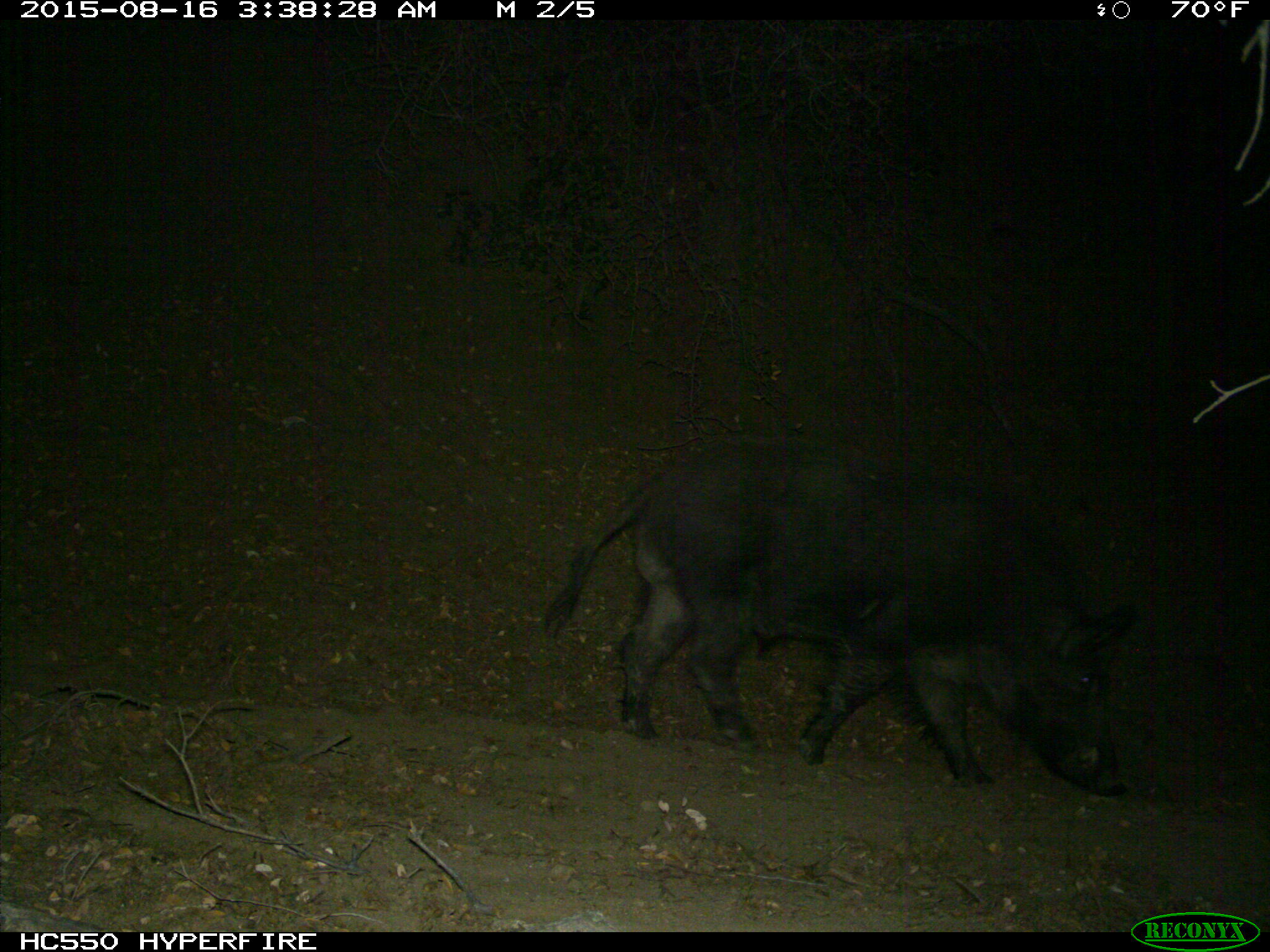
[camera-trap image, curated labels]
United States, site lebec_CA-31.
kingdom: Animalia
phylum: Chordata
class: Mammalia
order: Artiodactyla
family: Suidae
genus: Sus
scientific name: Sus scrofa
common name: wild boar